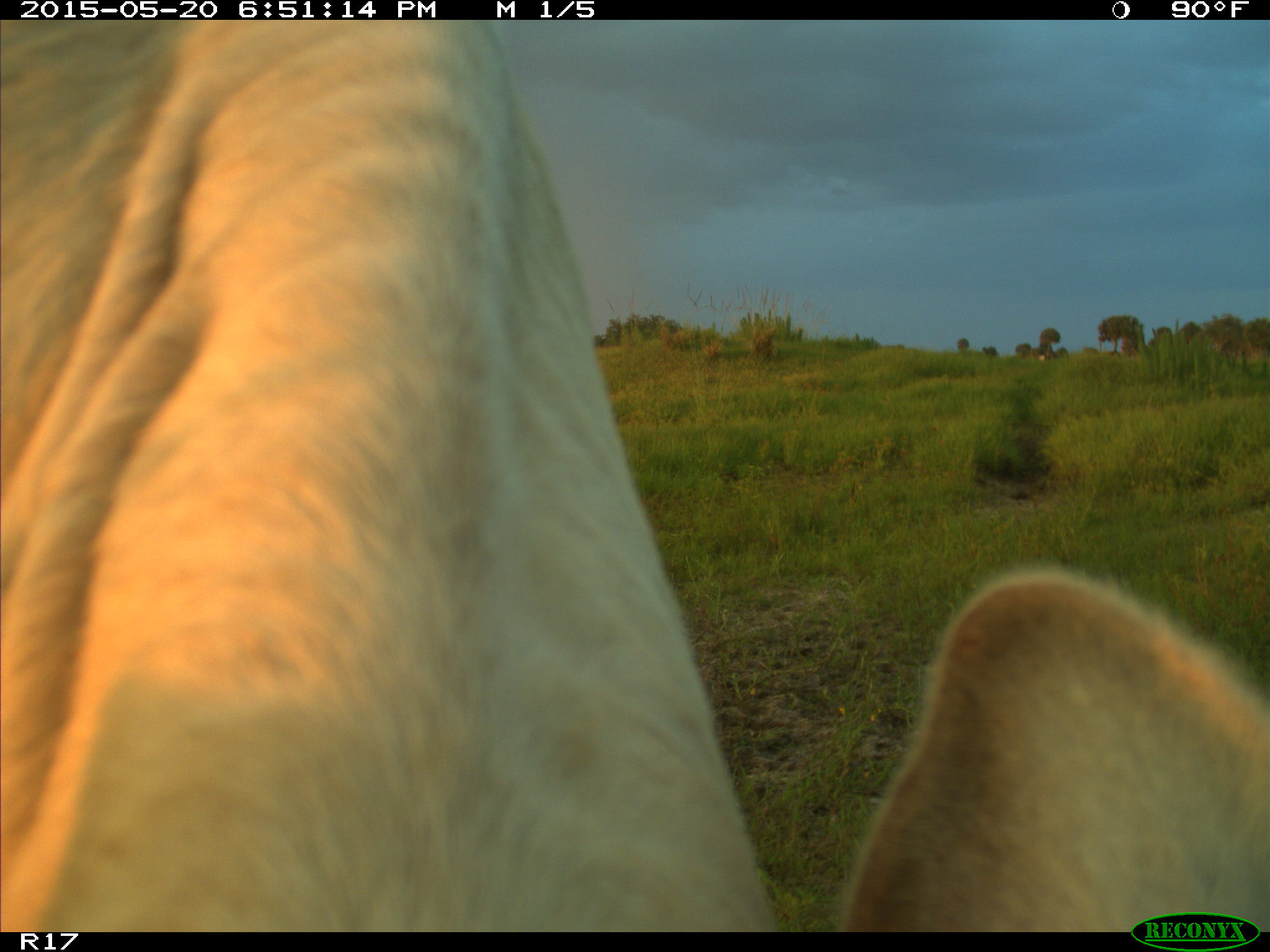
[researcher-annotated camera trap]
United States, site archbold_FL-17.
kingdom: Animalia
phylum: Chordata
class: Mammalia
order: Artiodactyla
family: Bovidae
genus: Bos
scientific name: Bos taurus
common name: domestic cow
Bos taurus (domestic cow).